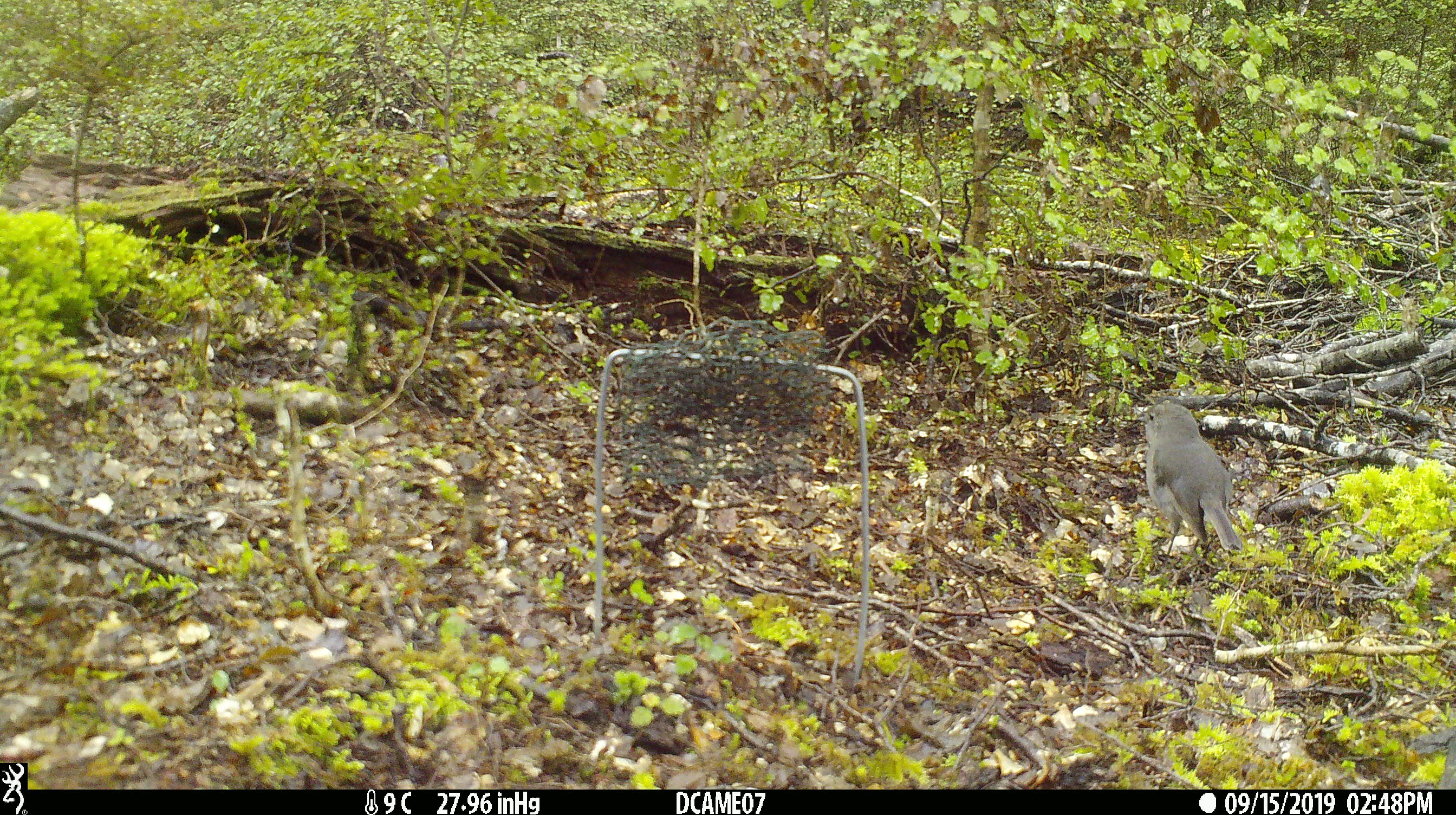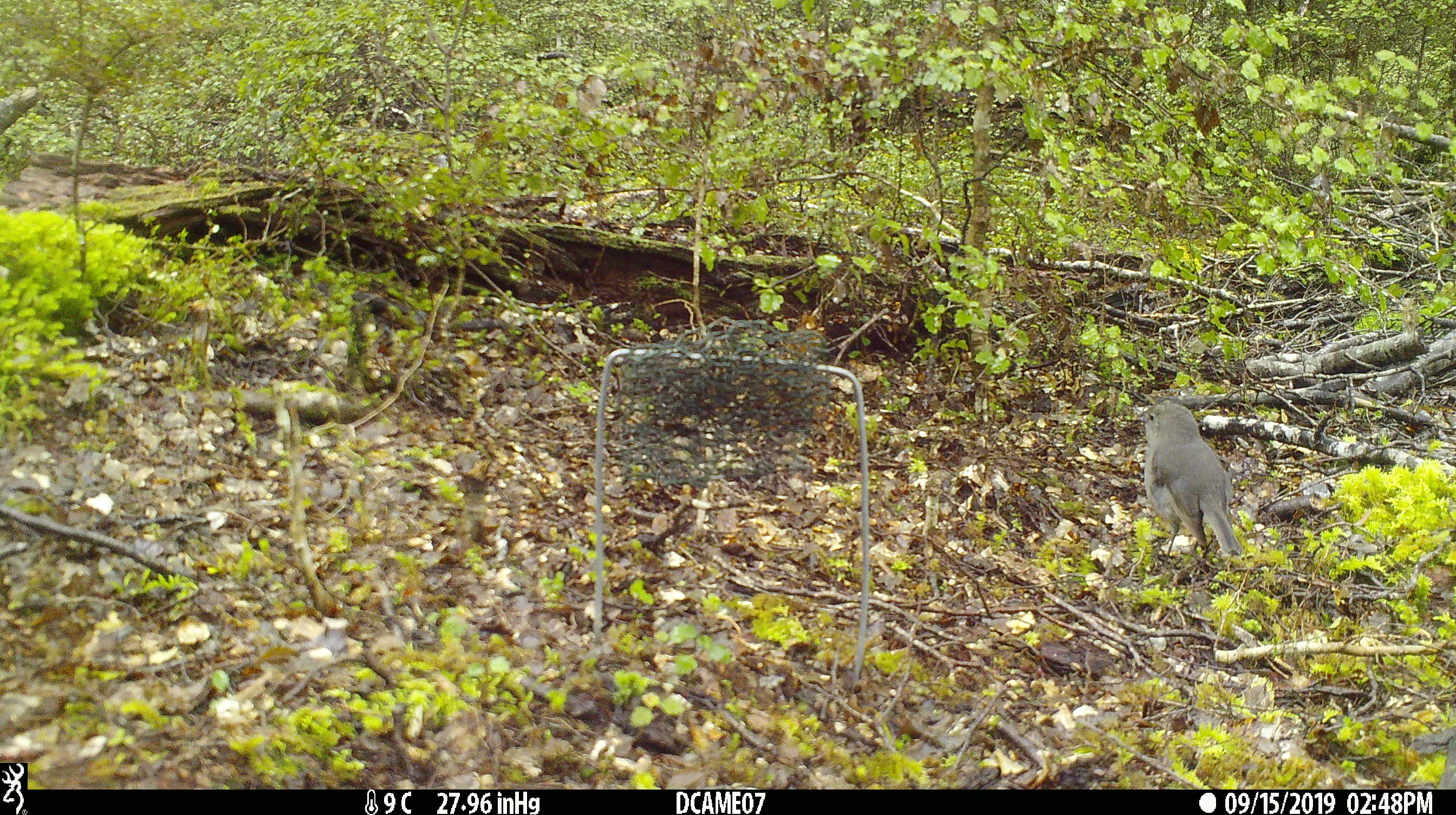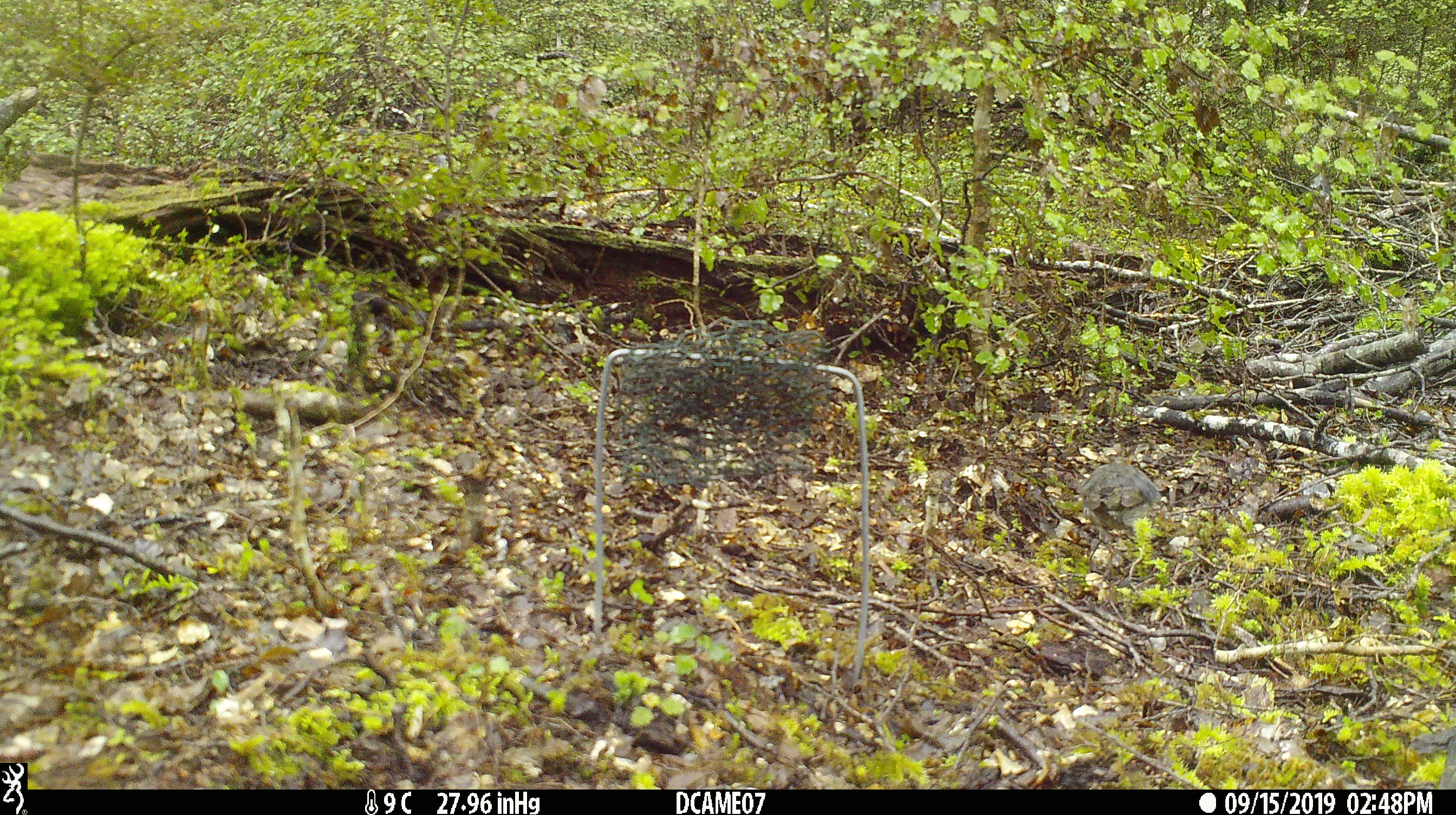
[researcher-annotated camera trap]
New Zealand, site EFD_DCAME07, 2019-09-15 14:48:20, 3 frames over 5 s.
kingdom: Animalia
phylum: Chordata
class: Aves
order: Passeriformes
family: Petroicidae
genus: Petroica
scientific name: Petroica australis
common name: new zealand robin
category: robin